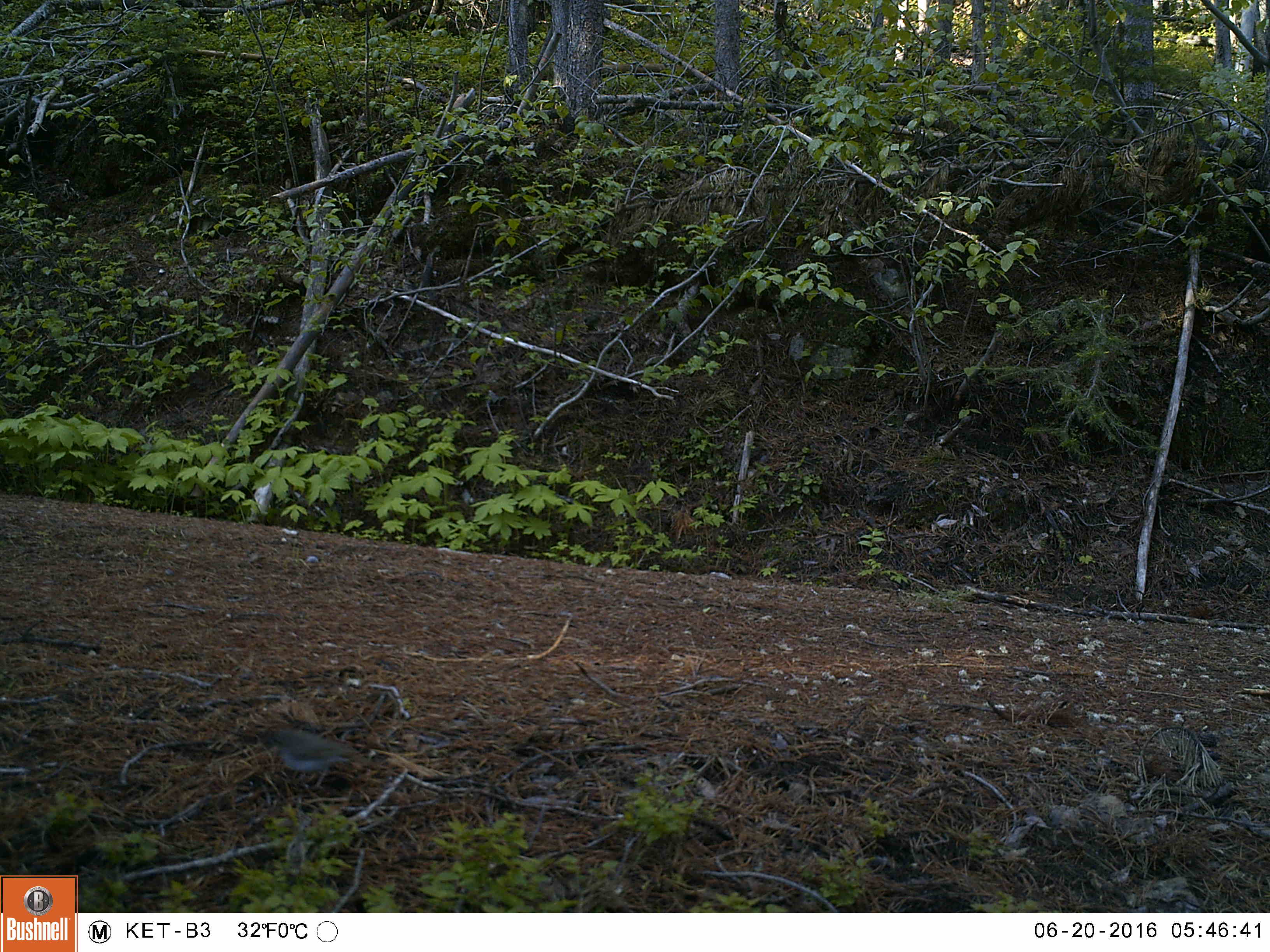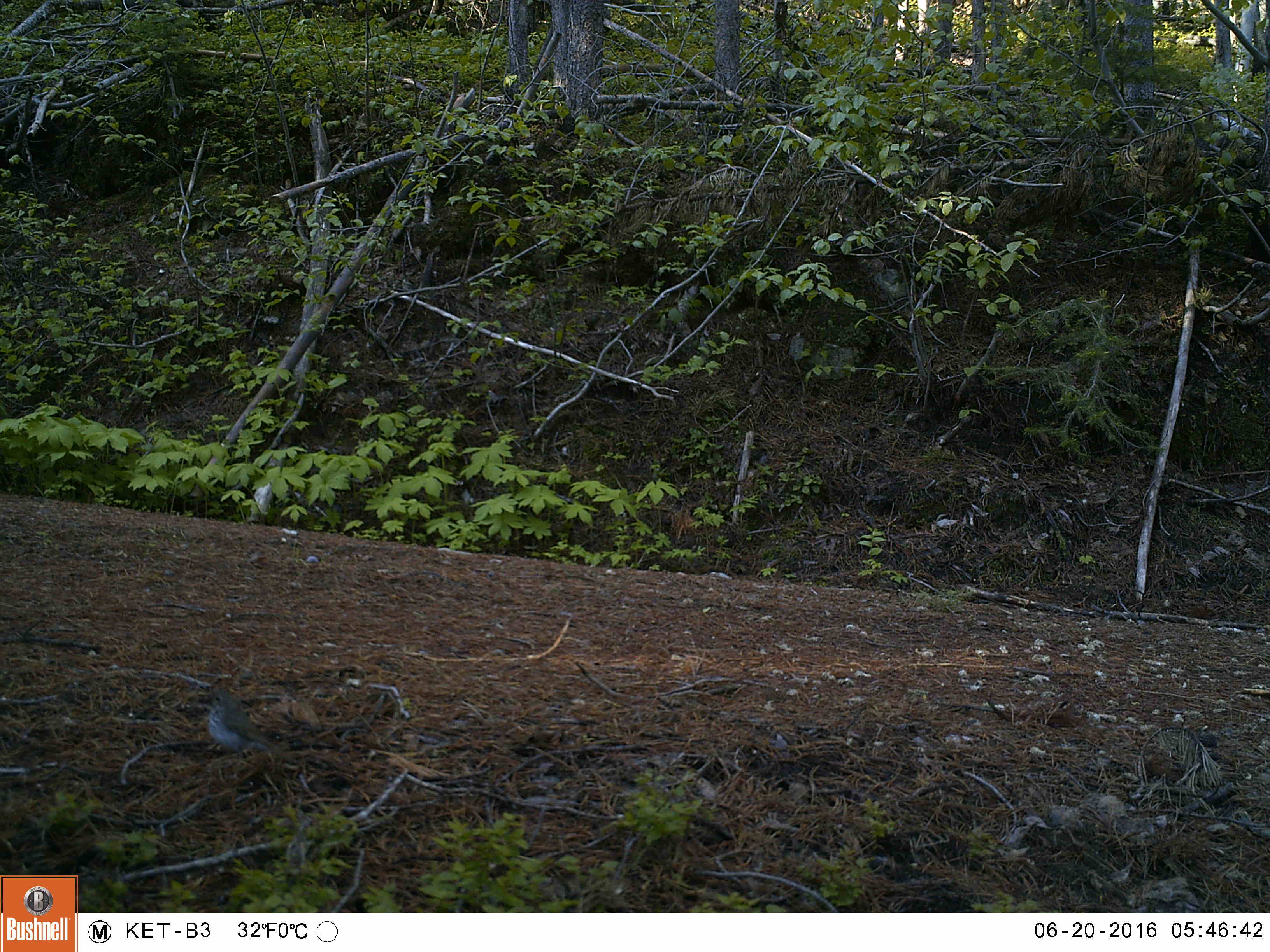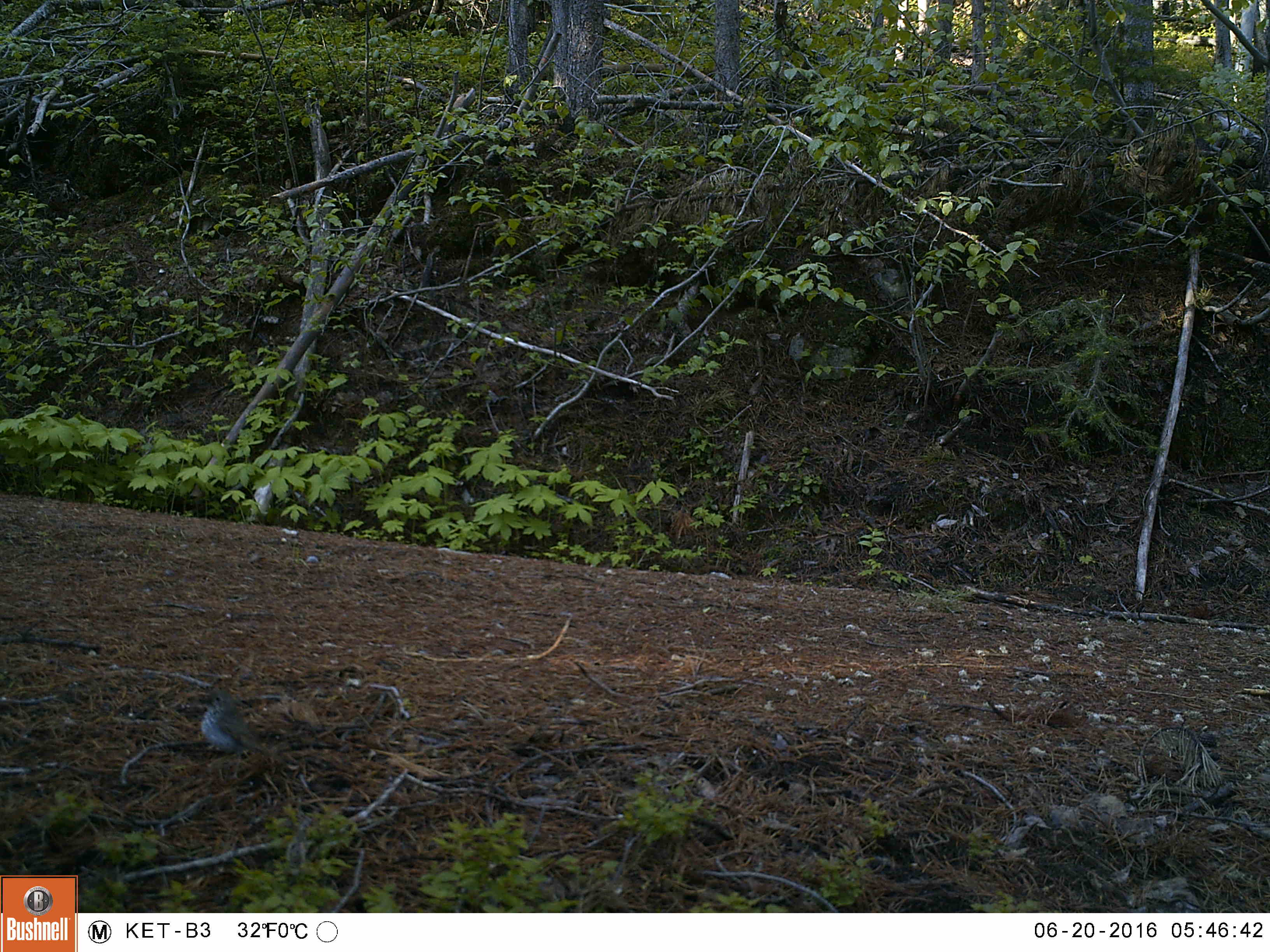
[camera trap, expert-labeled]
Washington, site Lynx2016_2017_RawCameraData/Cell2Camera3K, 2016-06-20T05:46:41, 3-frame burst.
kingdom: Animalia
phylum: Chordata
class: Aves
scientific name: Aves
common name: birds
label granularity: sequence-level